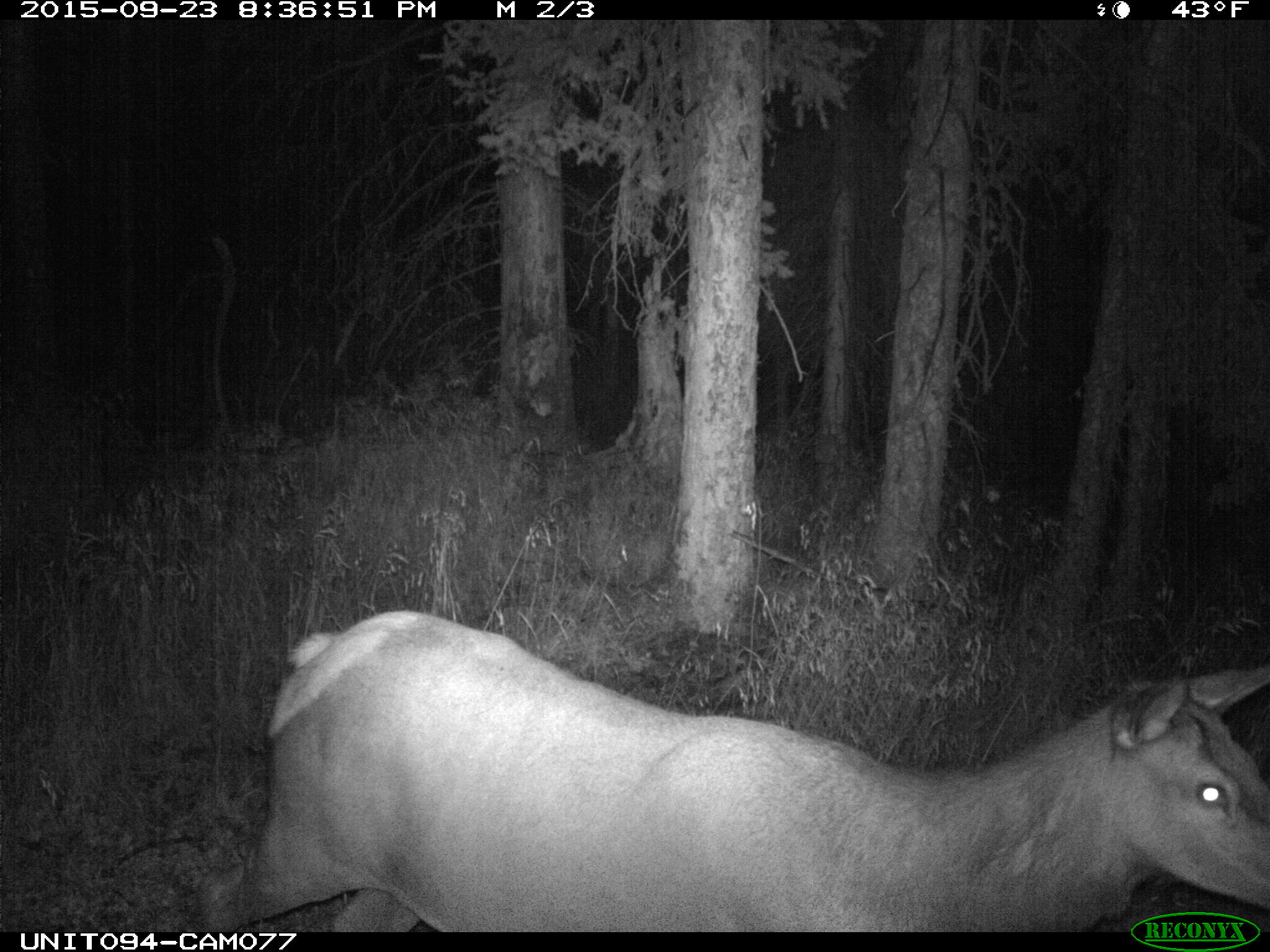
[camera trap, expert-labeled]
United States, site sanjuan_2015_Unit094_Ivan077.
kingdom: Animalia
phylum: Chordata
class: Mammalia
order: Artiodactyla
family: Cervidae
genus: Cervus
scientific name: Cervus elaphus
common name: red deer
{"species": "Cervus elaphus (red deer)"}